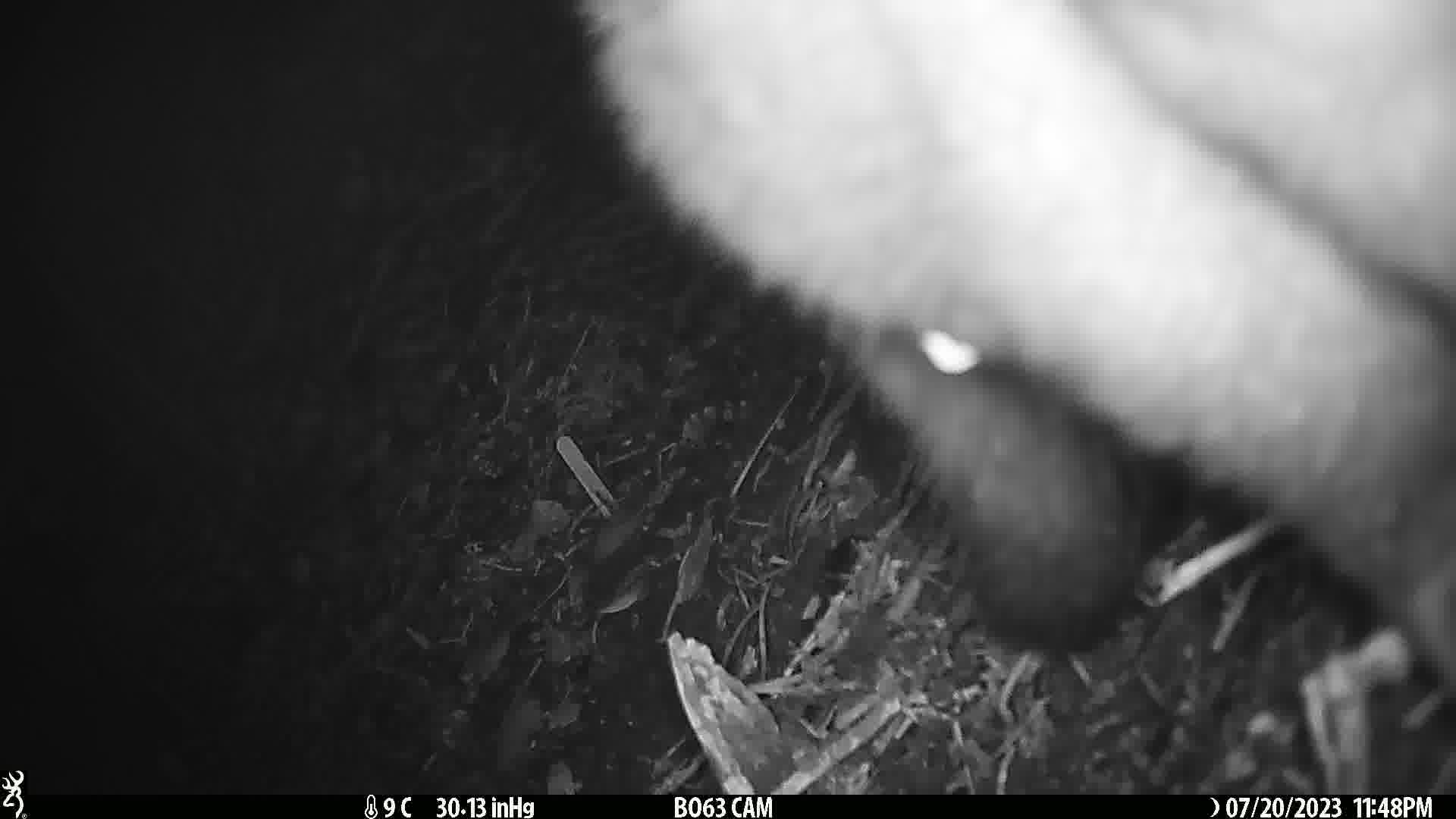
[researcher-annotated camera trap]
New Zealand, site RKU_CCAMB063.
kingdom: Animalia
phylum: Chordata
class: Mammalia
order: Diprotodontia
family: Phalangeridae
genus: Trichosurus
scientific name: Trichosurus vulpecula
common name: common brushtail possum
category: possum